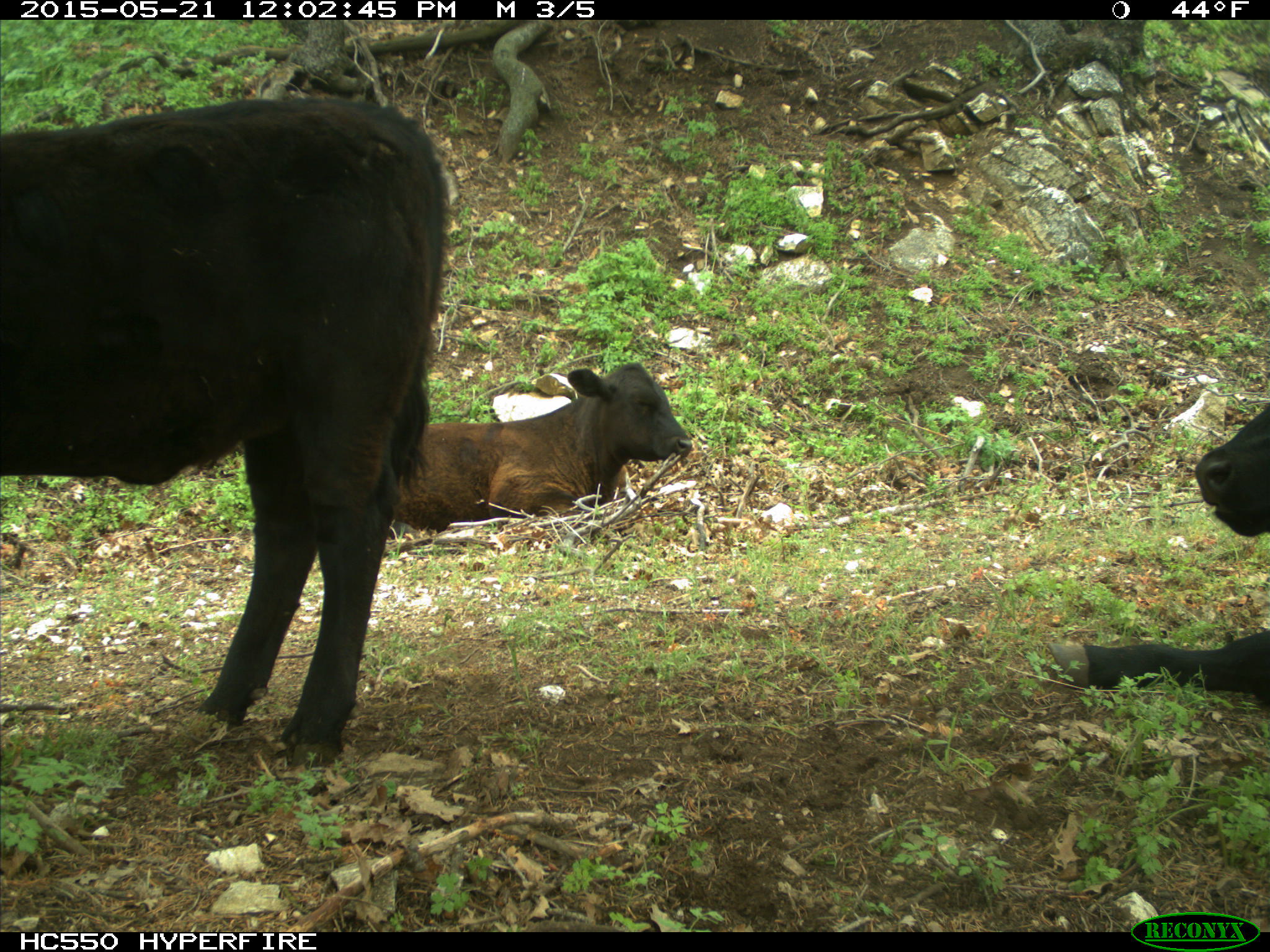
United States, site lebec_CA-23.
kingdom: Animalia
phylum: Chordata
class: Mammalia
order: Artiodactyla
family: Bovidae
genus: Bos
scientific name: Bos taurus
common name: domestic cow